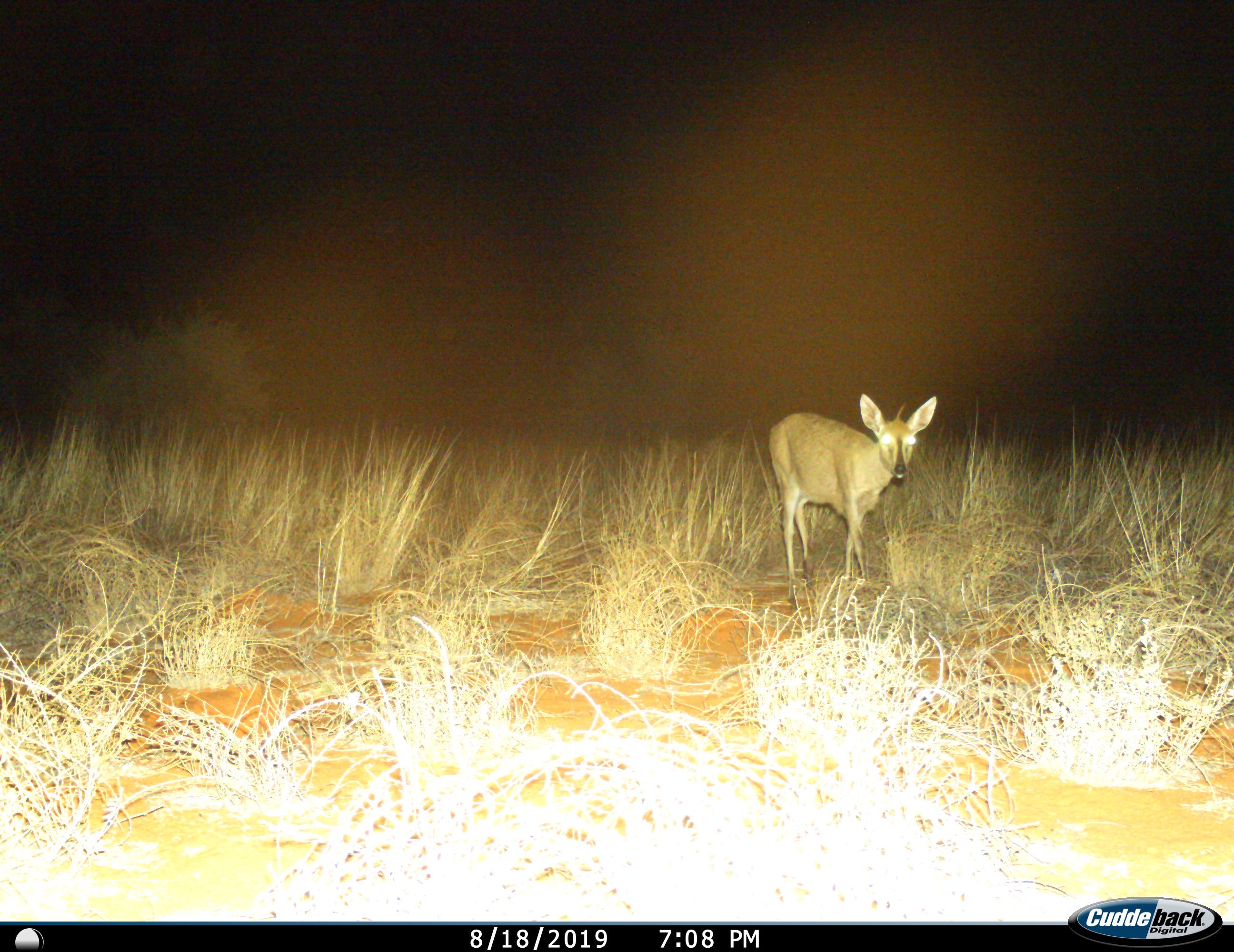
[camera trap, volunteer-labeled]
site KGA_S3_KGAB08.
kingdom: Animalia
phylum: Chordata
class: Mammalia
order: Artiodactyla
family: Bovidae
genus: Sylvicapra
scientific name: Sylvicapra grimmia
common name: common duiker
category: duikercommongrey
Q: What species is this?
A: Duikercommongrey (common duiker) (Sylvicapra grimmia).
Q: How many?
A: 1.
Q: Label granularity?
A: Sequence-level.